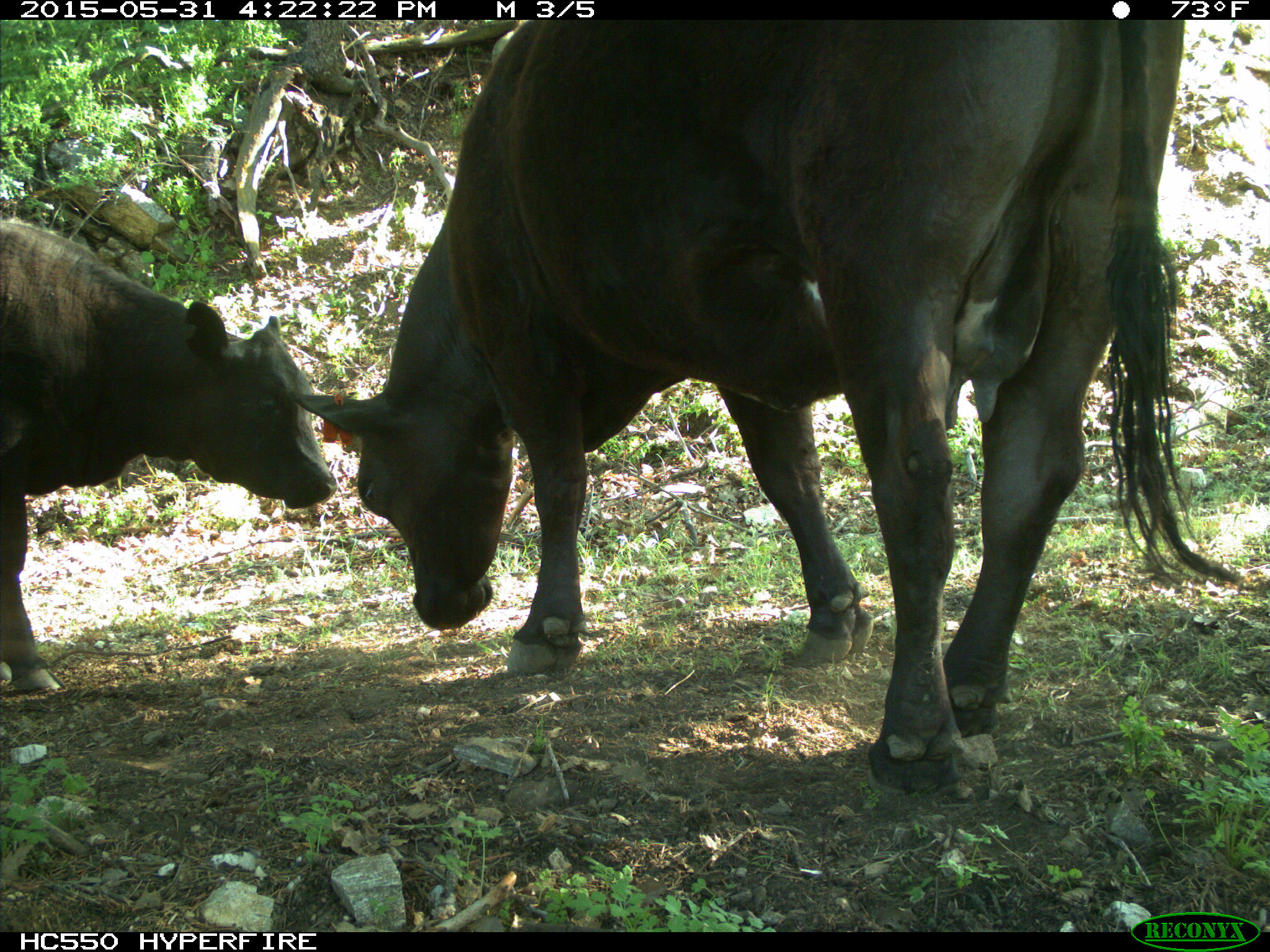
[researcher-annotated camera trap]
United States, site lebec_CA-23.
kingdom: Animalia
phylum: Chordata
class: Mammalia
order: Artiodactyla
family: Bovidae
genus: Bos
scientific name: Bos taurus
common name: domestic cow